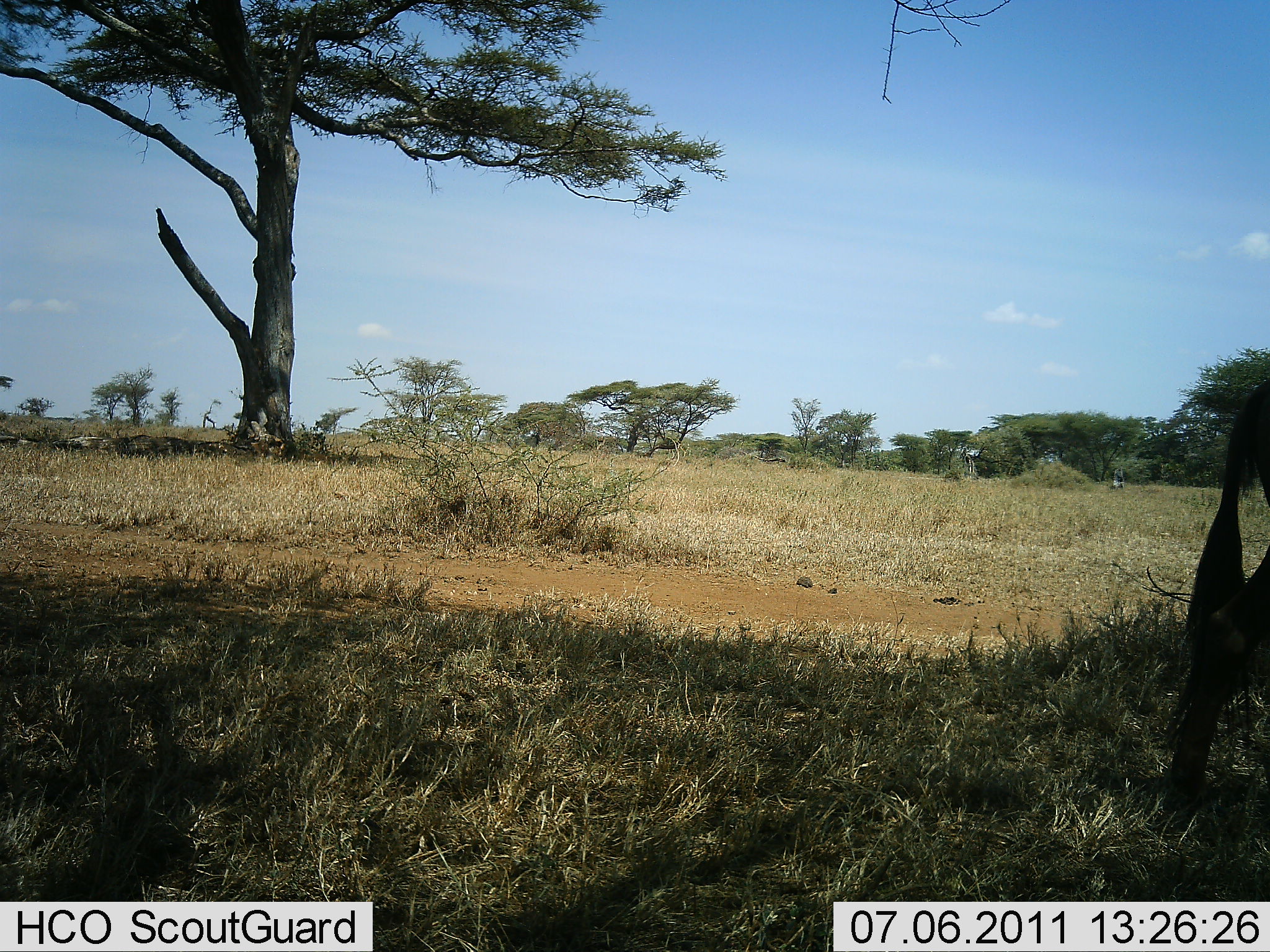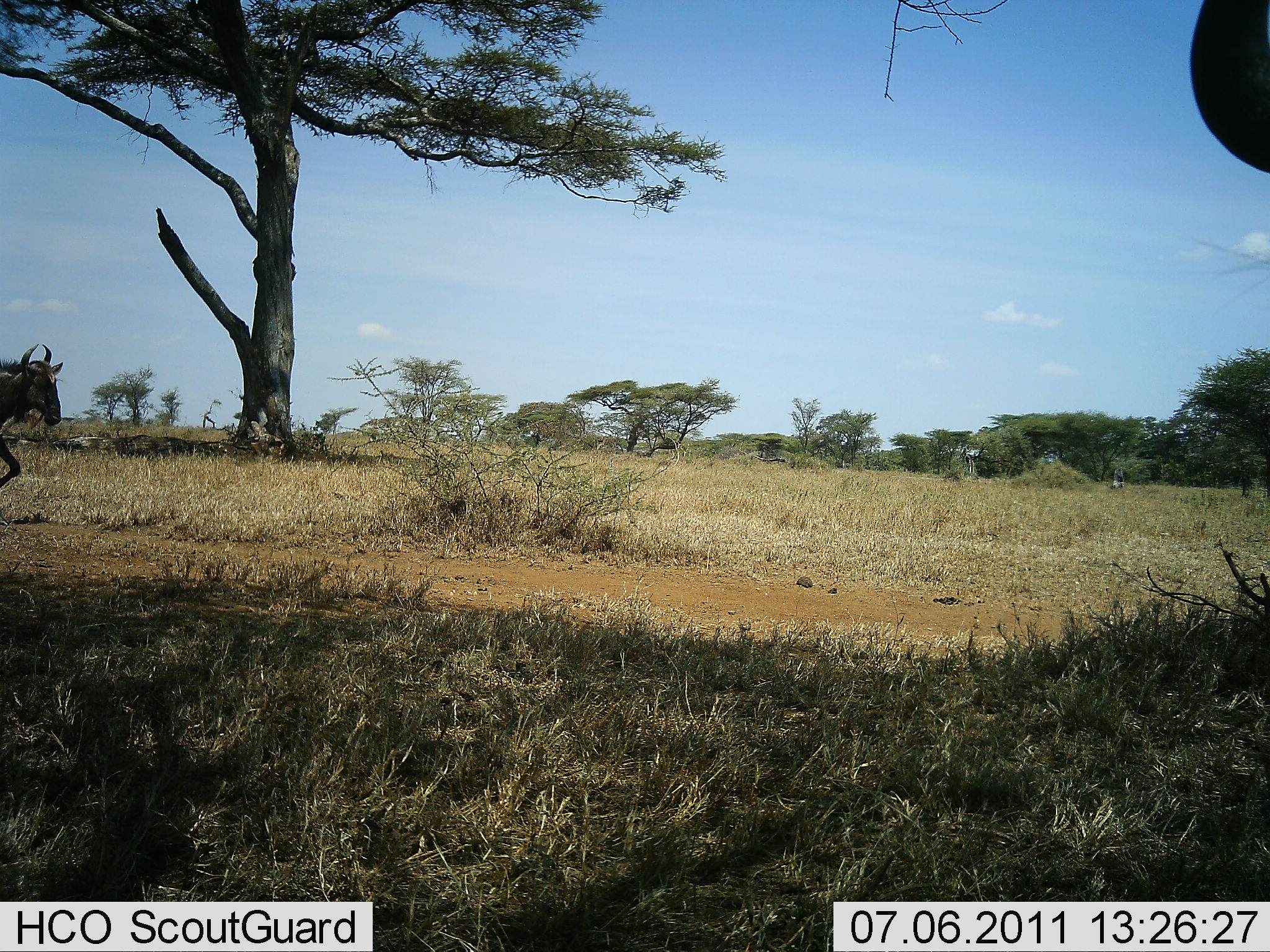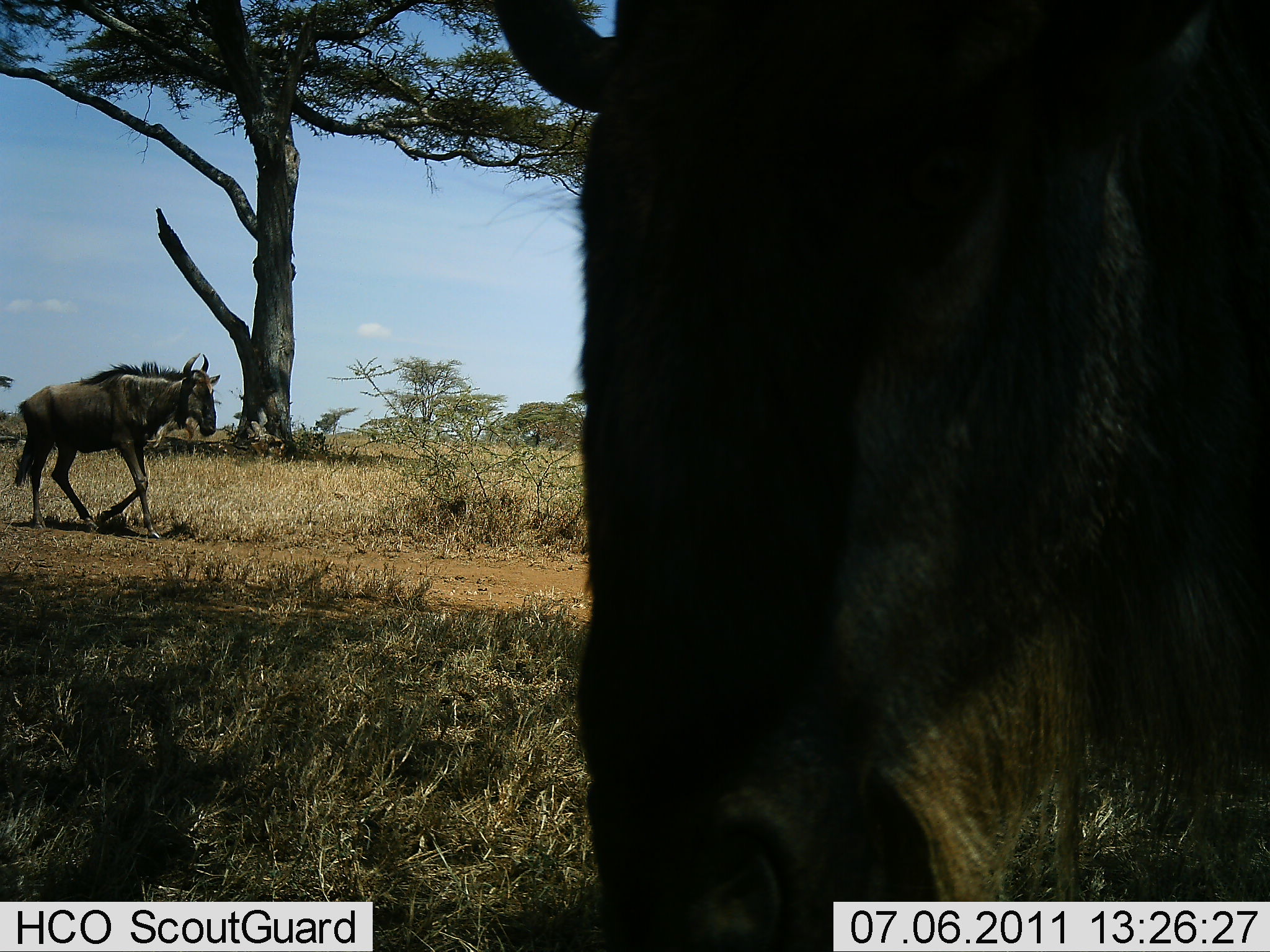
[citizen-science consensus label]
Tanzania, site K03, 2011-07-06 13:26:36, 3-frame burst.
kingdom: Animalia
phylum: Chordata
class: Mammalia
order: Artiodactyla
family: Bovidae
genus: Connochaetes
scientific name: Connochaetes taurinus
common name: blue wildebeest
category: wildebeest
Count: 2.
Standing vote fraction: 0%.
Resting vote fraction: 0%.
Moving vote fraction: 100%.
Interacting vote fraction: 0%.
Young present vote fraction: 0%.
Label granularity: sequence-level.